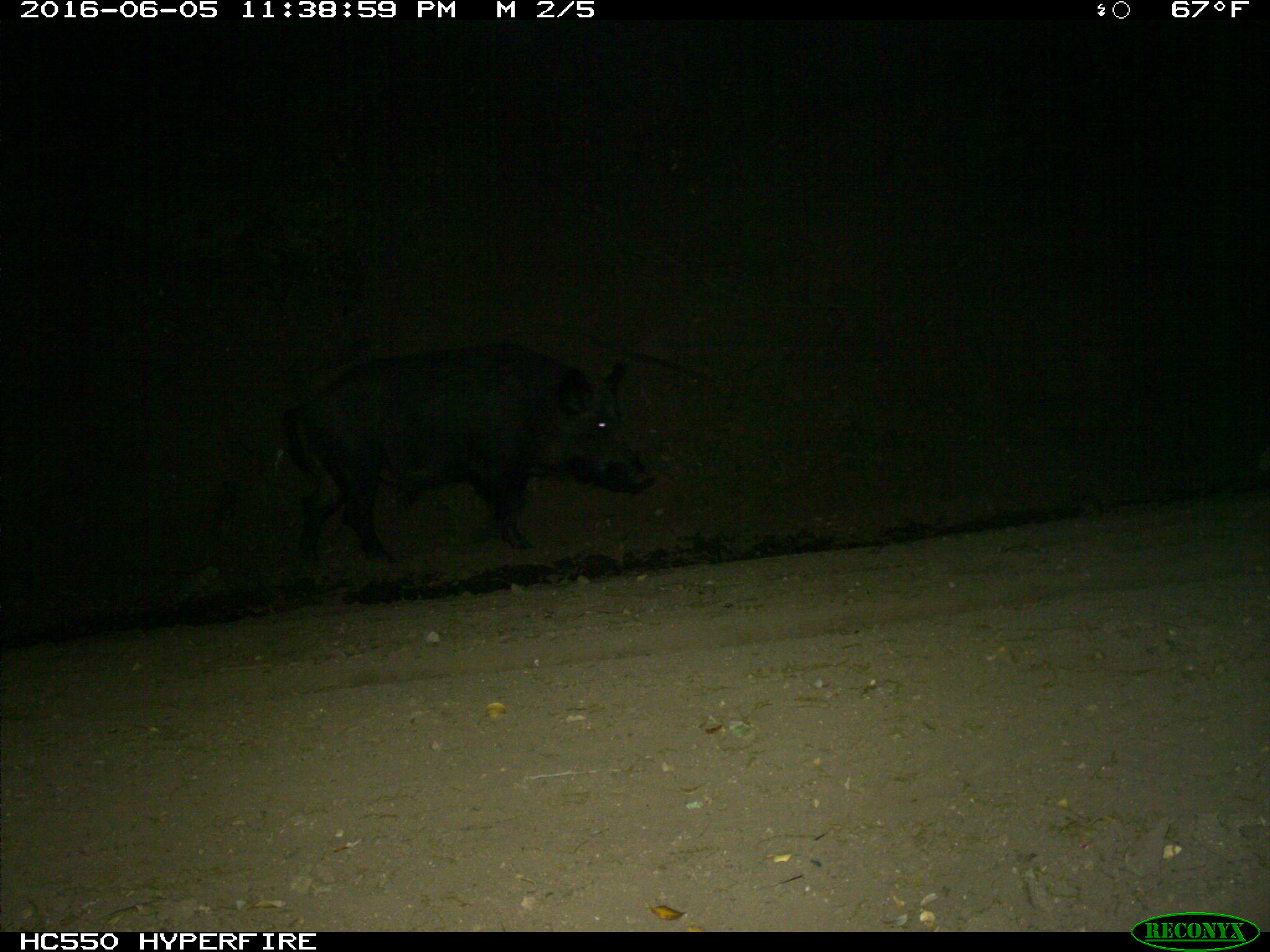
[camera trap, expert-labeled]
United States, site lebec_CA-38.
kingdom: Animalia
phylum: Chordata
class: Mammalia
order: Artiodactyla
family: Suidae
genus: Sus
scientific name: Sus scrofa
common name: wild boar